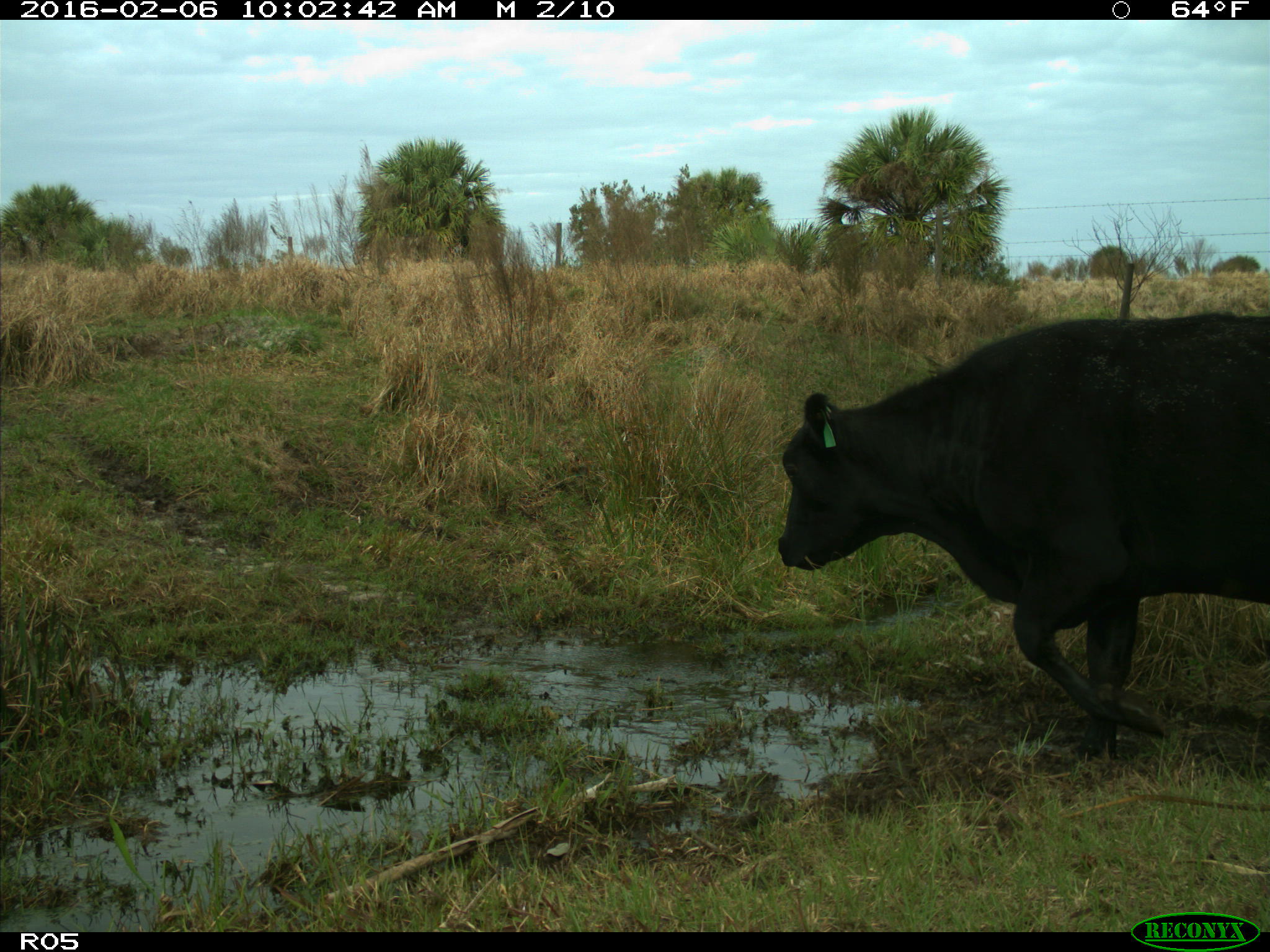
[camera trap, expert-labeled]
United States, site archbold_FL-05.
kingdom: Animalia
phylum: Chordata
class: Mammalia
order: Artiodactyla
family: Bovidae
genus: Bos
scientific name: Bos taurus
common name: domestic cow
Bos taurus (domestic cow).